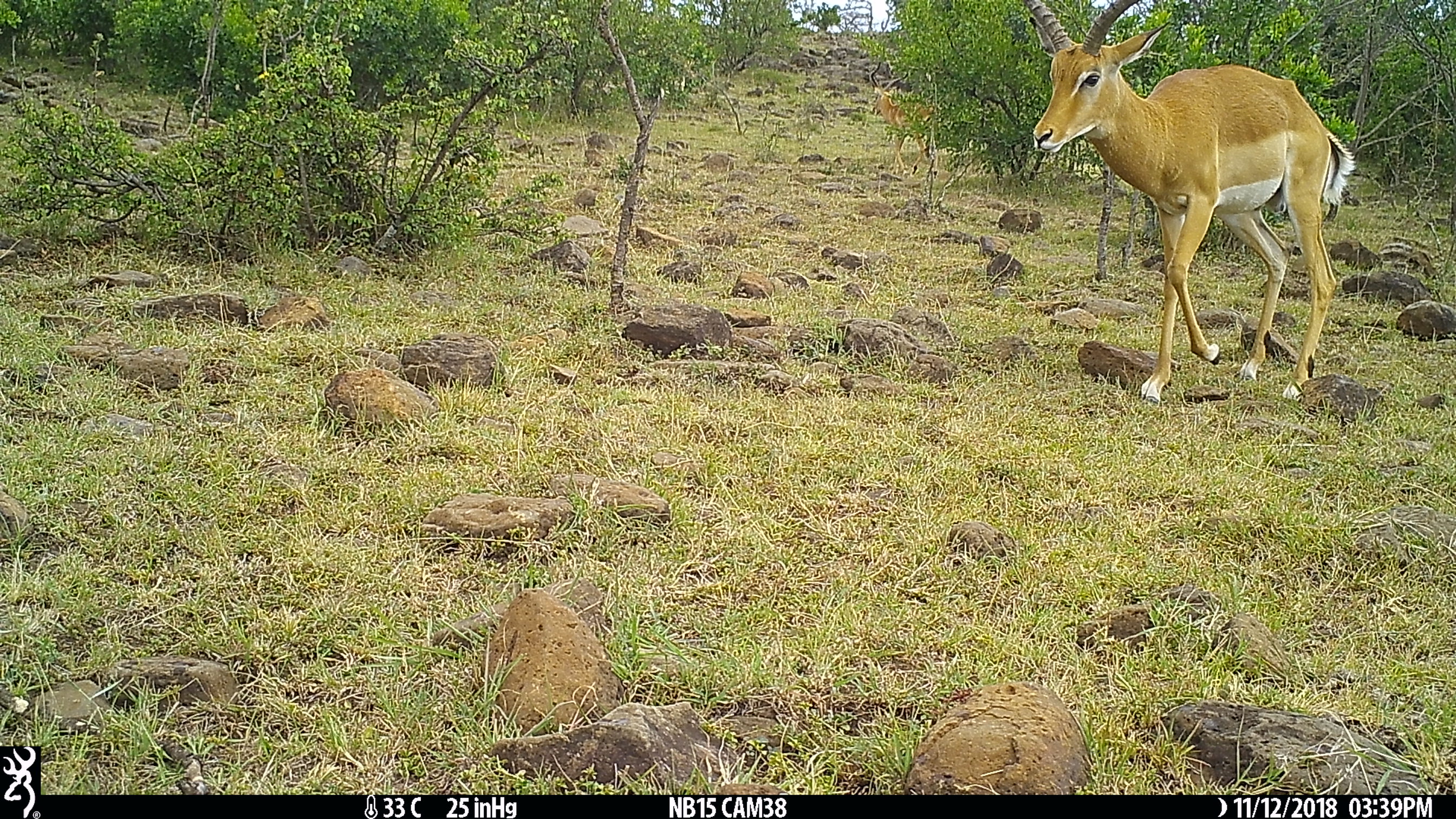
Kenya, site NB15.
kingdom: Animalia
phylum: Chordata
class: Mammalia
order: Artiodactyla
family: Bovidae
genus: Aepyceros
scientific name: Aepyceros melampus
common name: impala